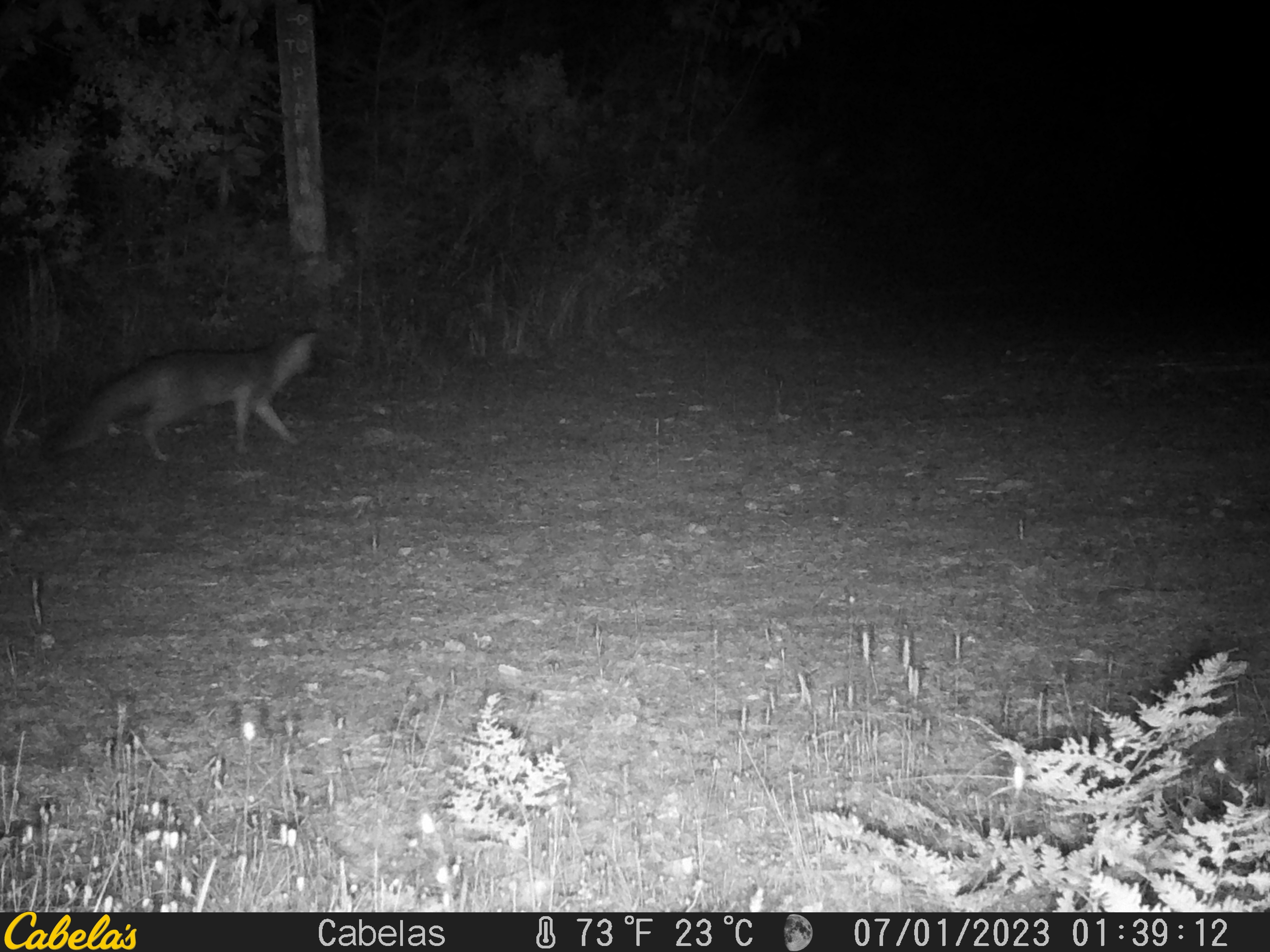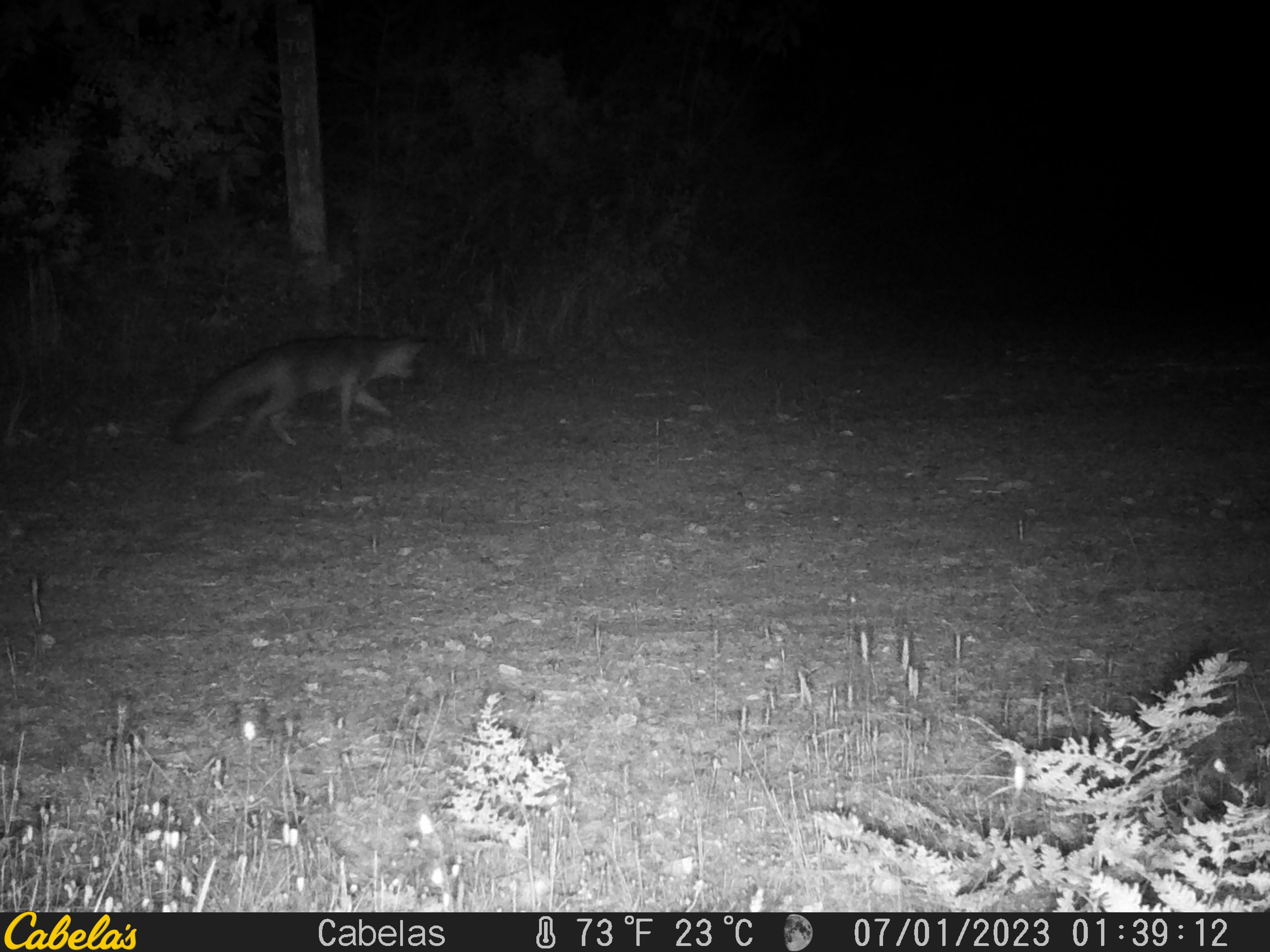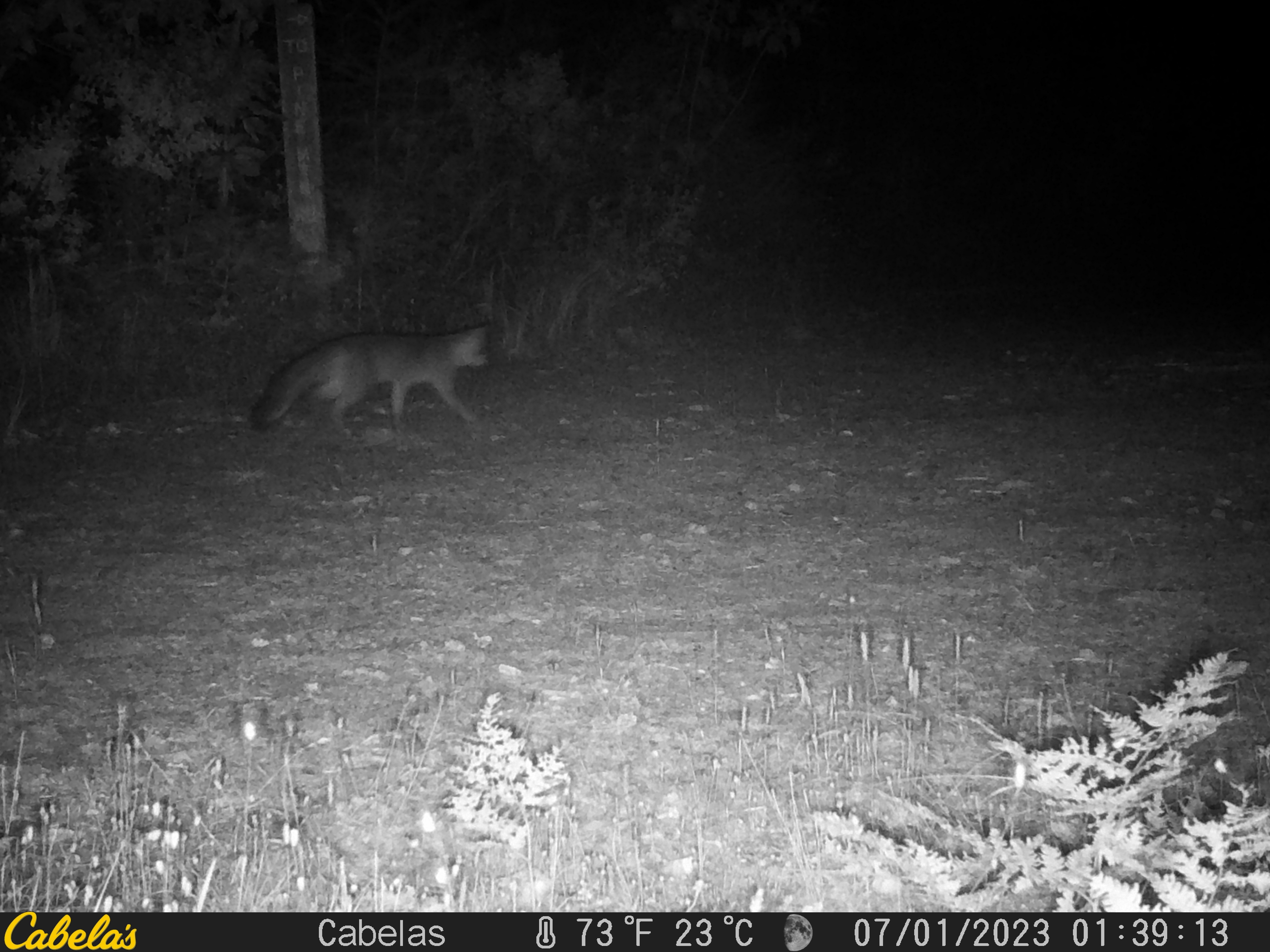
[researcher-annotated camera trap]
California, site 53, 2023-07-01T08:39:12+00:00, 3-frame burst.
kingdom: Animalia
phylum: Chordata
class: Mammalia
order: Carnivora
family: Canidae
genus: Urocyon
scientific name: Urocyon cinereoargenteus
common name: gray fox